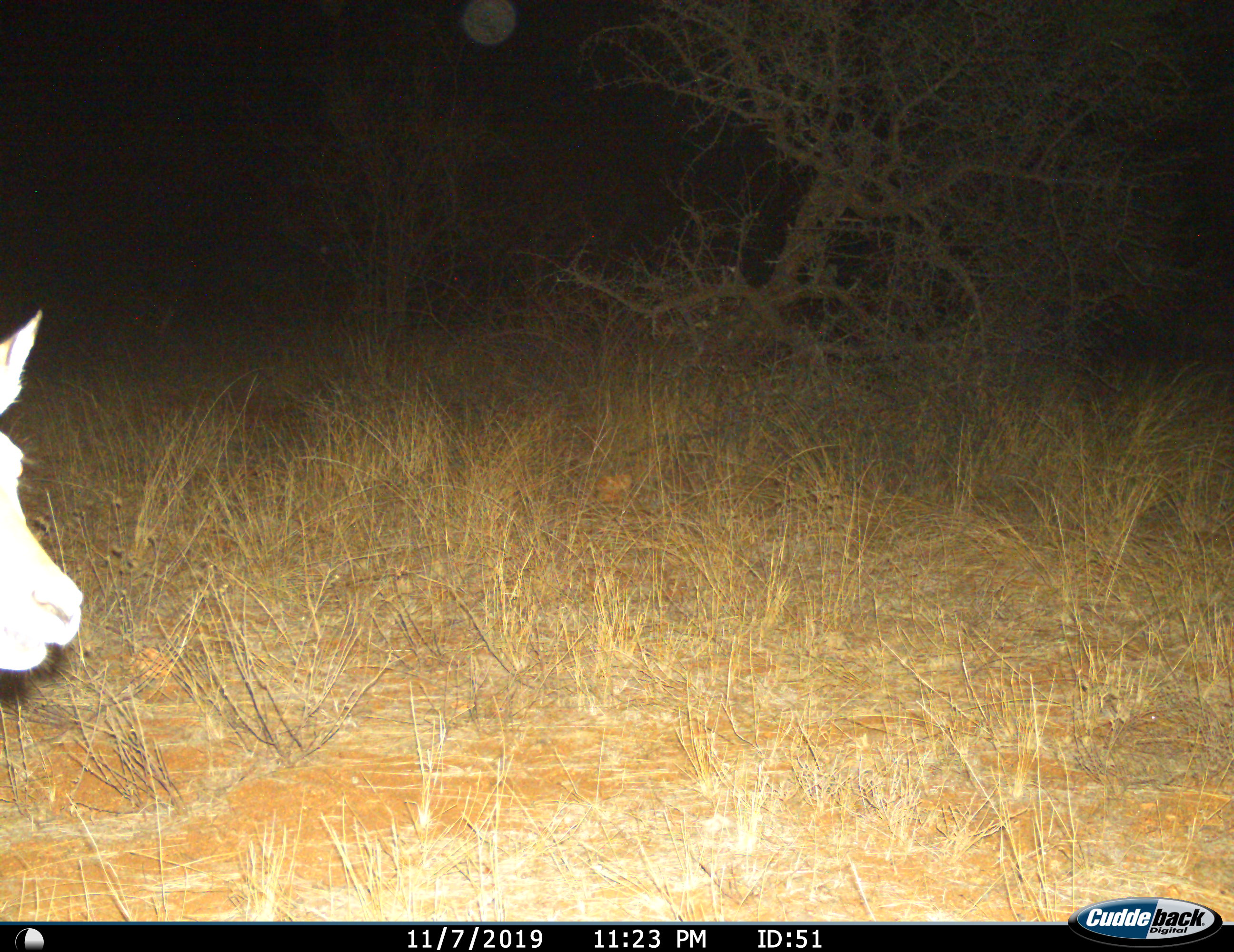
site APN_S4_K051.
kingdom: Animalia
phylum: Chordata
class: Mammalia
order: Artiodactyla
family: Bovidae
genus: Aepyceros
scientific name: Aepyceros melampus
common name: impala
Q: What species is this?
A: Impala (Aepyceros melampus).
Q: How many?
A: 1.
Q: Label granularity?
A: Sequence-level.